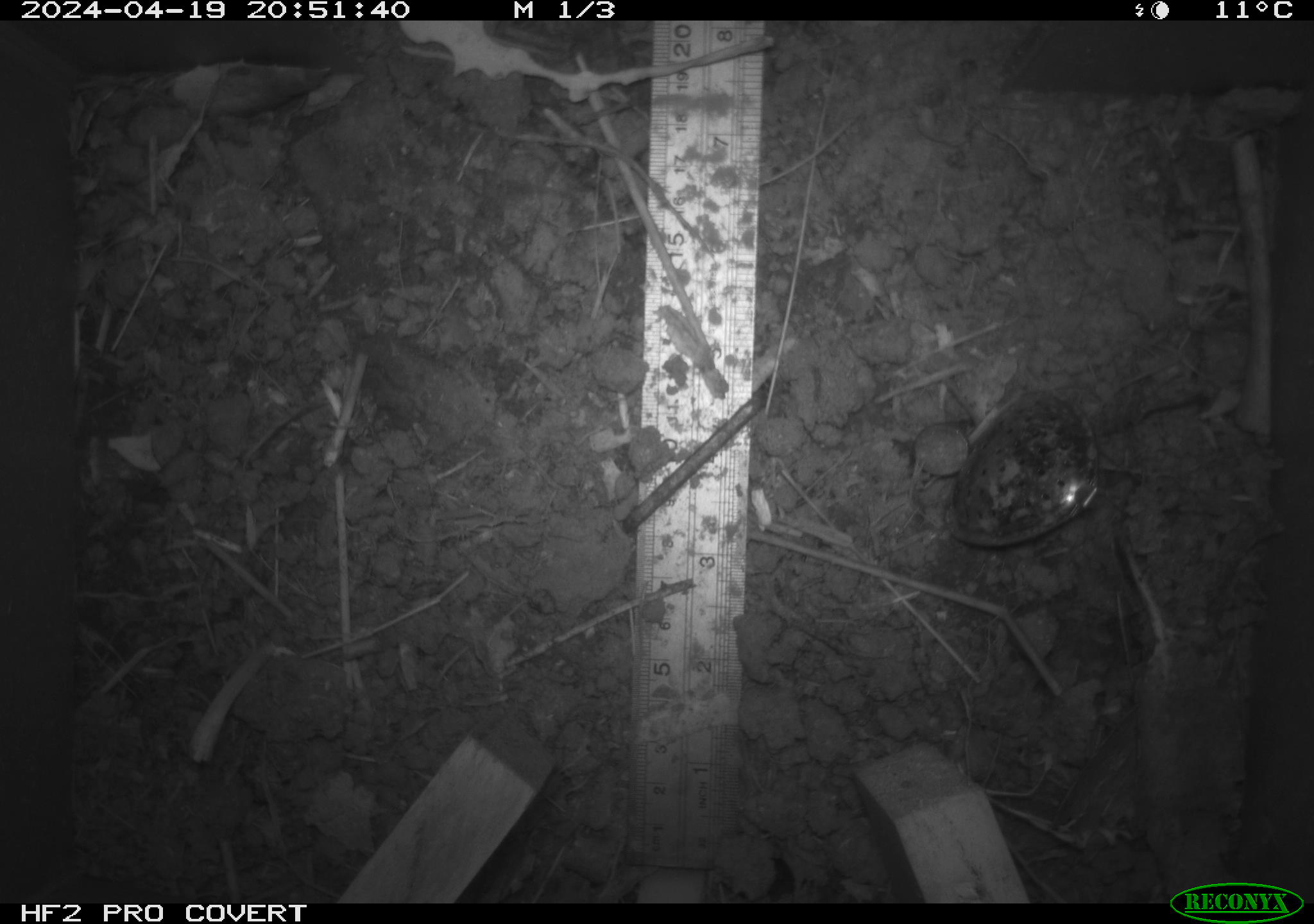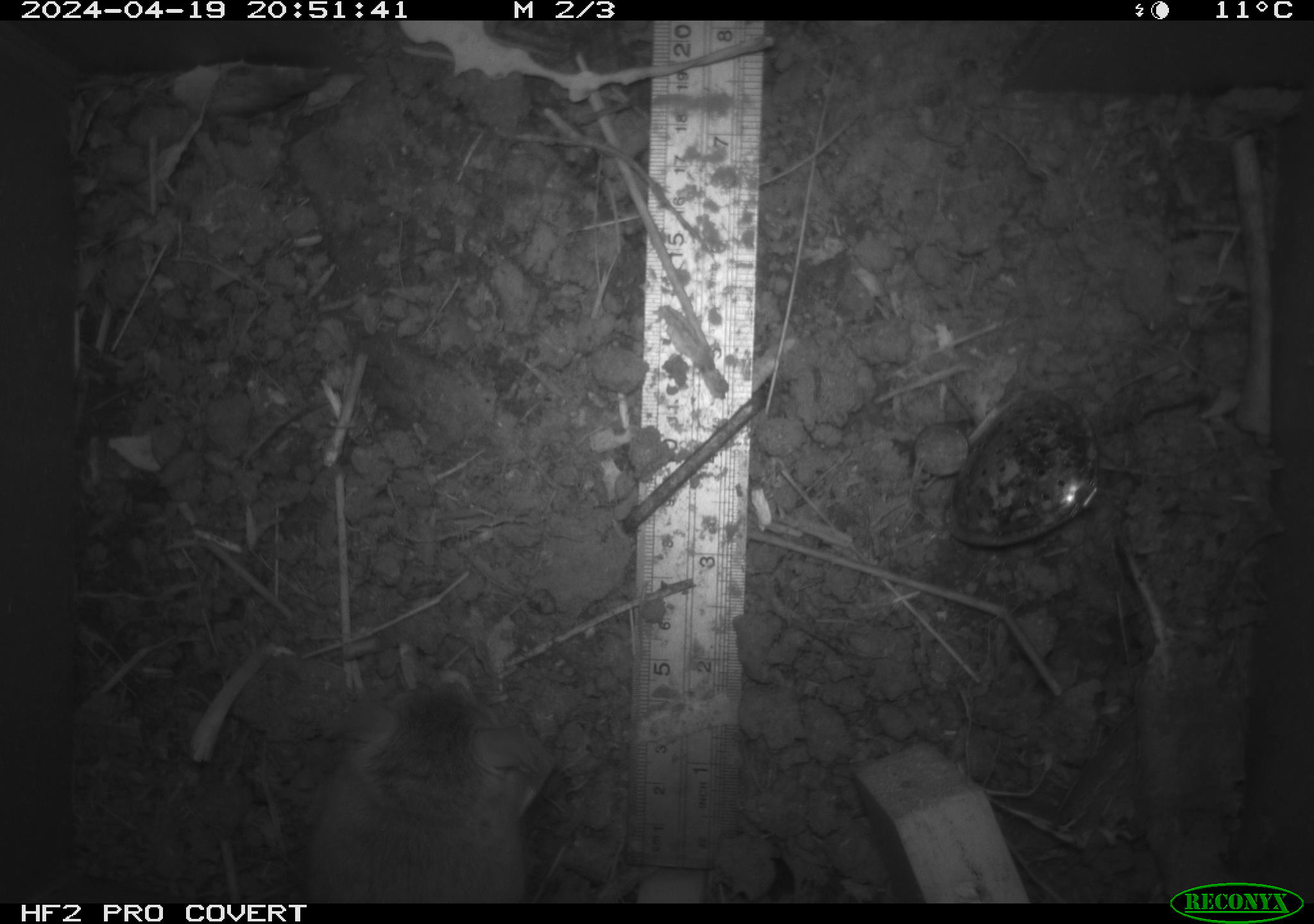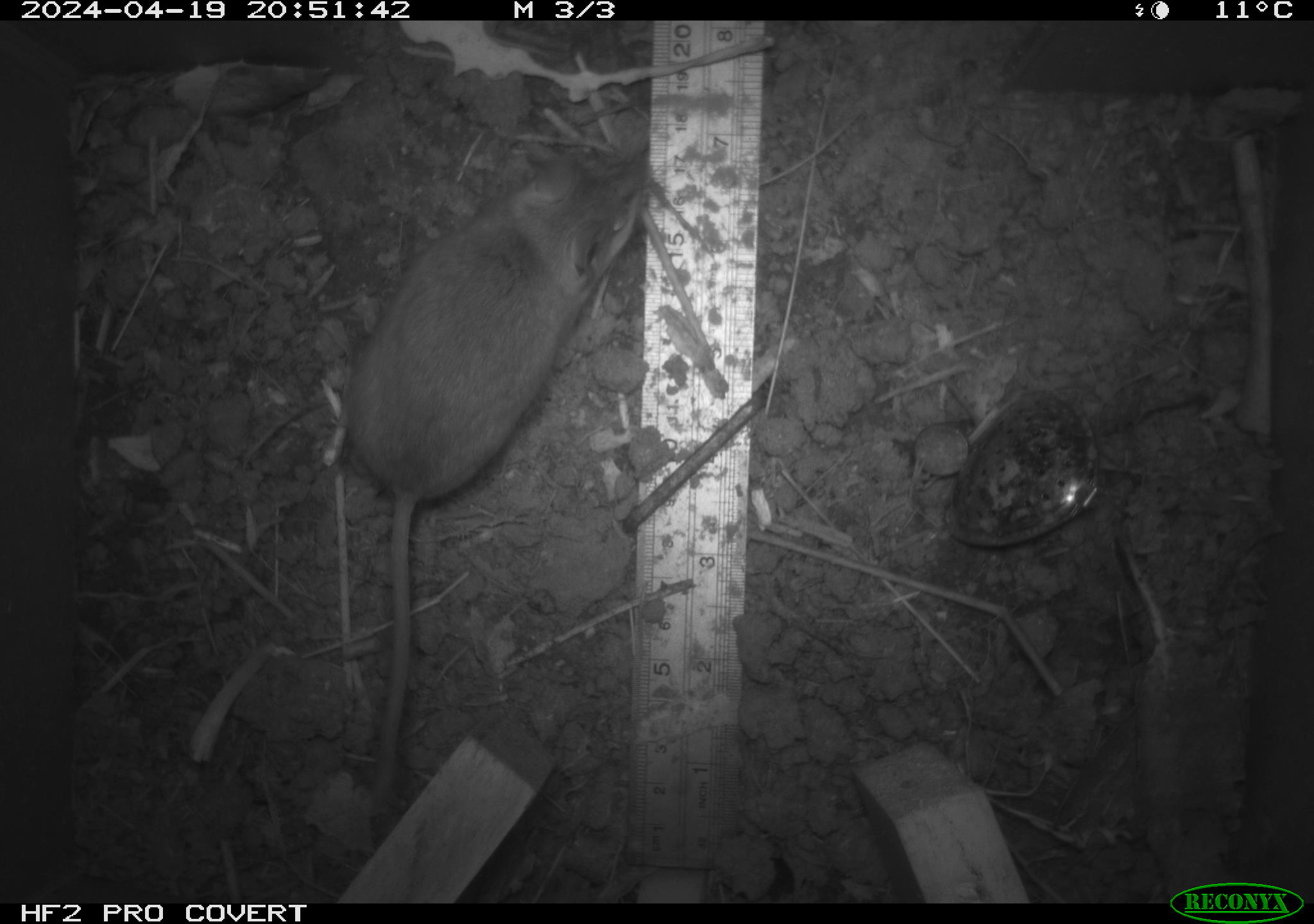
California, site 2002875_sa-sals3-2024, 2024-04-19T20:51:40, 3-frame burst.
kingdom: Animalia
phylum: Chordata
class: Mammalia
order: Rodentia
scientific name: Rodentia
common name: rodent